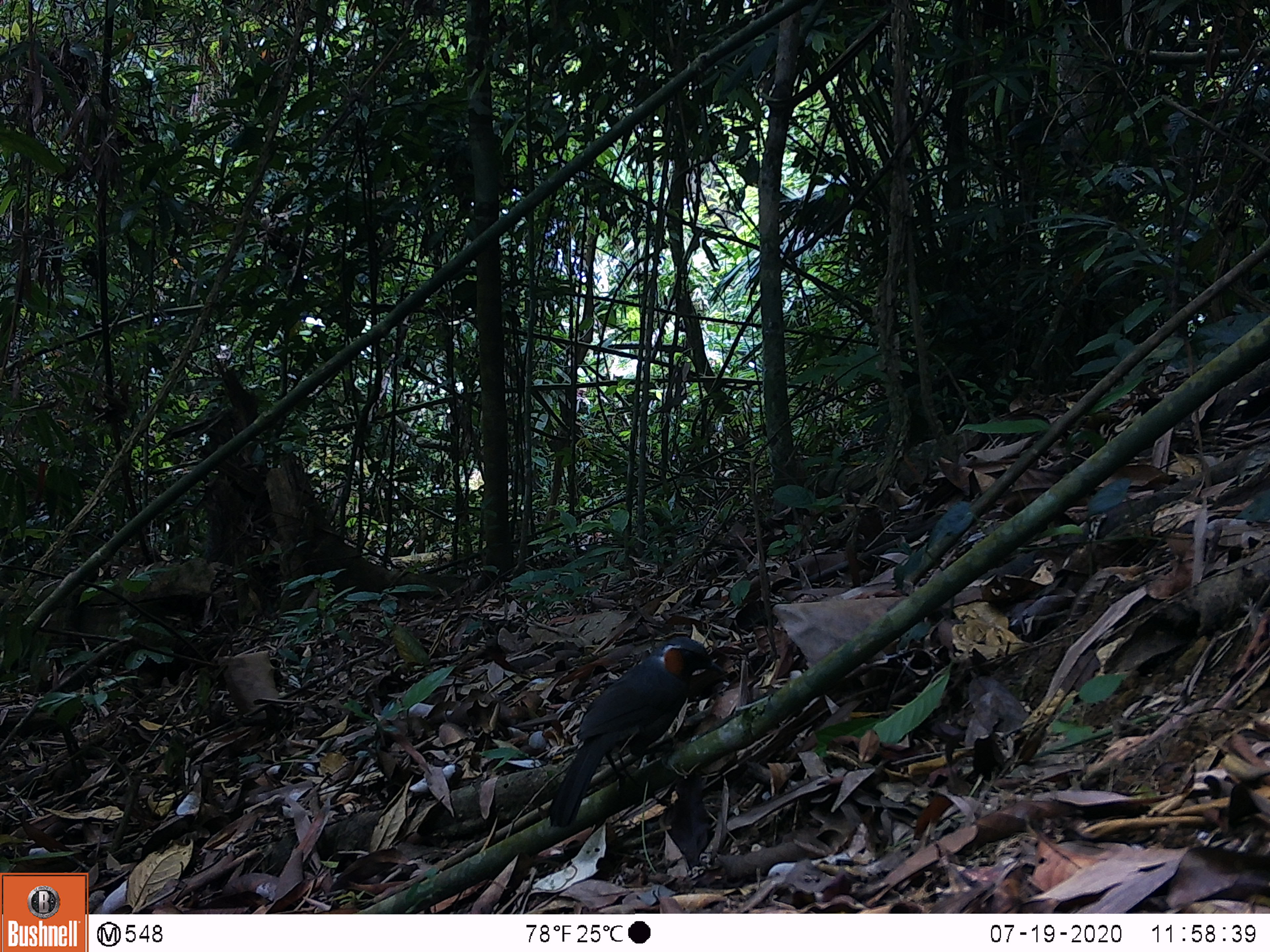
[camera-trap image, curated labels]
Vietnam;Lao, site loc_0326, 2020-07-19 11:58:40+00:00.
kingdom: Animalia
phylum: Chordata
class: Aves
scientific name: Aves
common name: bird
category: unidentified bird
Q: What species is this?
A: Unidentified bird (bird) (Aves).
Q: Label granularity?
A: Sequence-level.